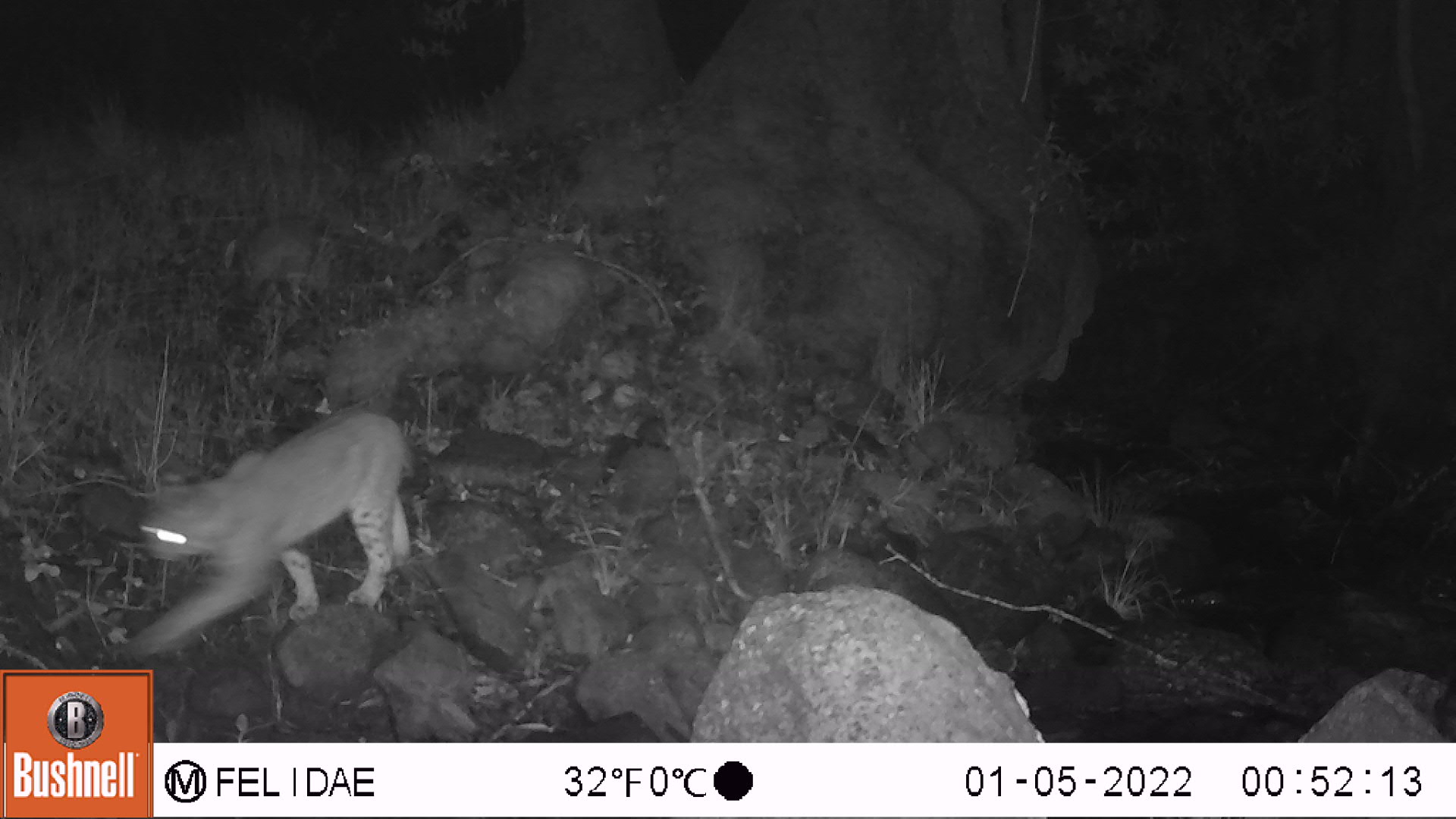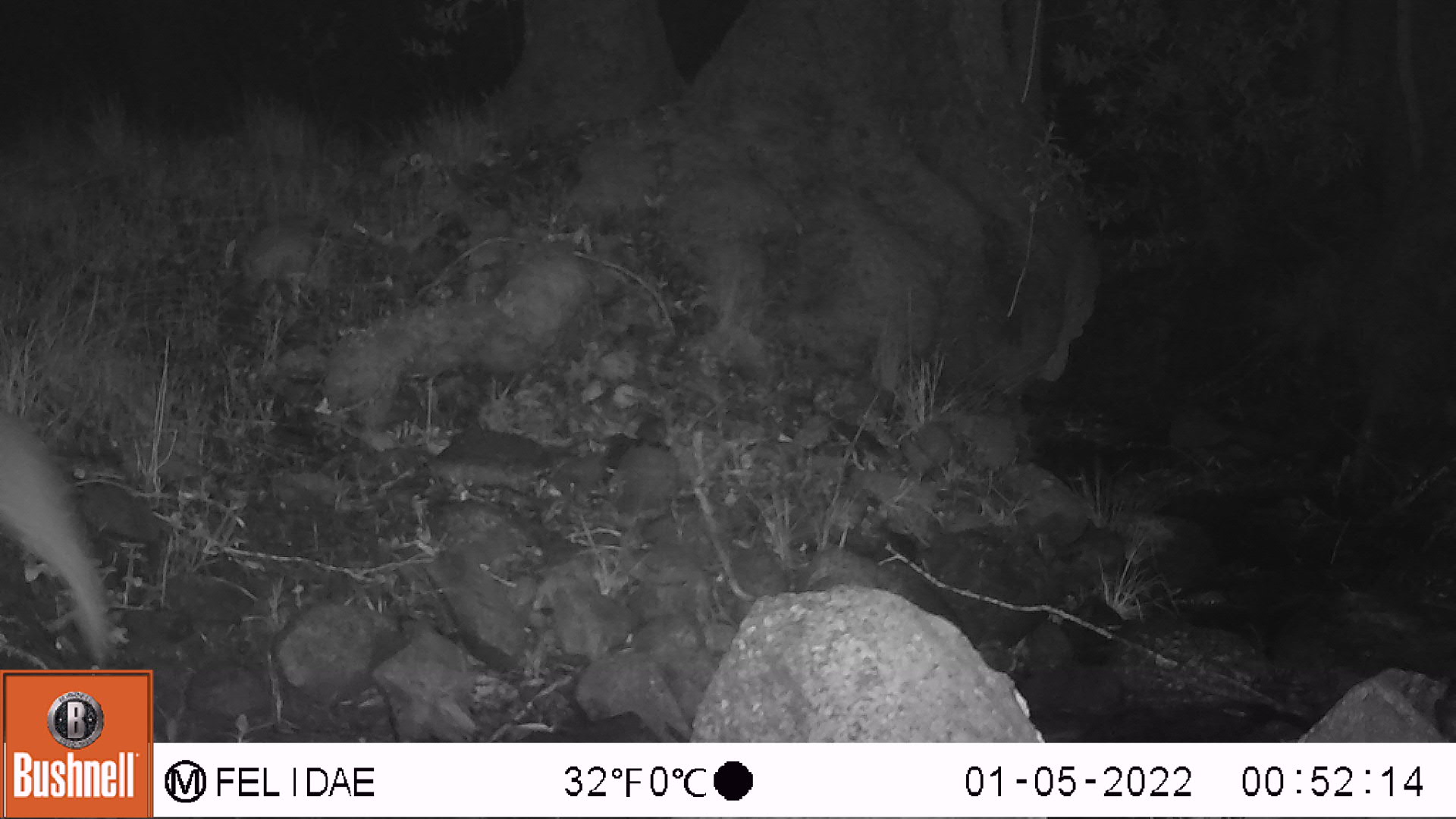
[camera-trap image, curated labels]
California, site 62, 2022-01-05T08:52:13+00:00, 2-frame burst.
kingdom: Animalia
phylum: Chordata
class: Mammalia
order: Carnivora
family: Felidae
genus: Lynx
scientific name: Lynx rufus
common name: bobcat